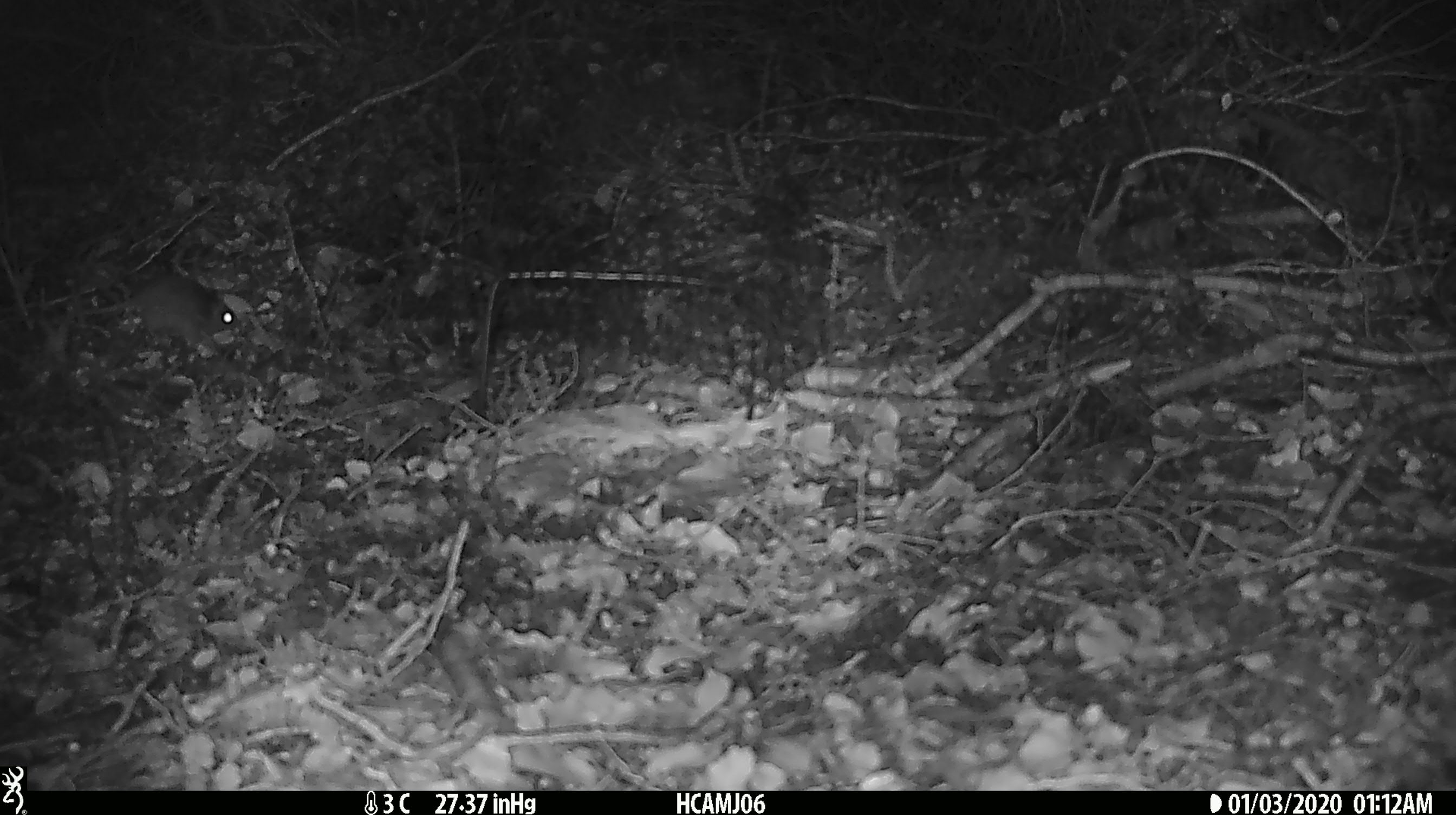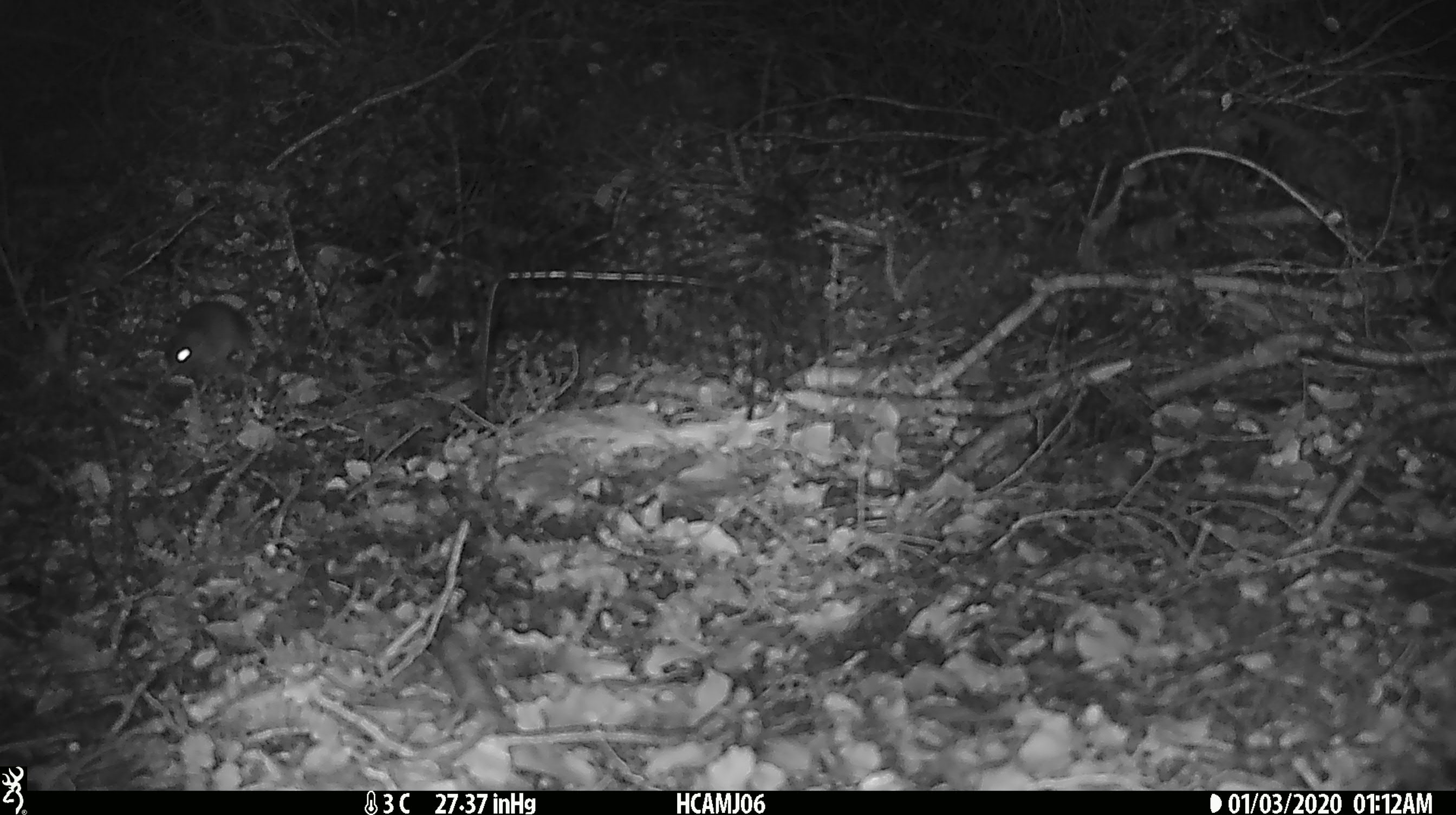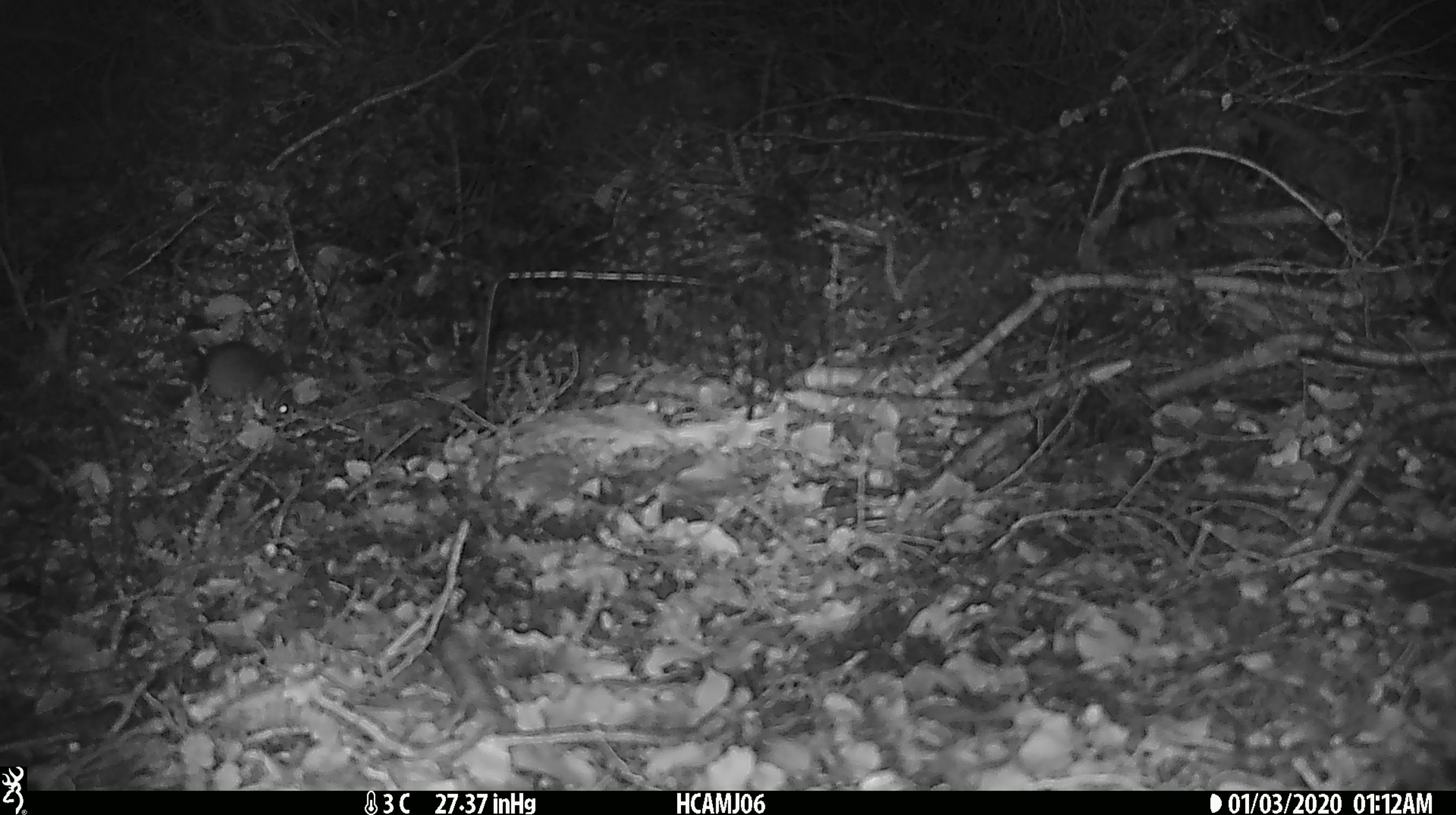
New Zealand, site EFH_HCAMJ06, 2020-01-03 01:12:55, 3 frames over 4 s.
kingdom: Animalia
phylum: Chordata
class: Mammalia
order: Rodentia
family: Muridae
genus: Mus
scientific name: Mus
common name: mouse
Mouse (Mus).